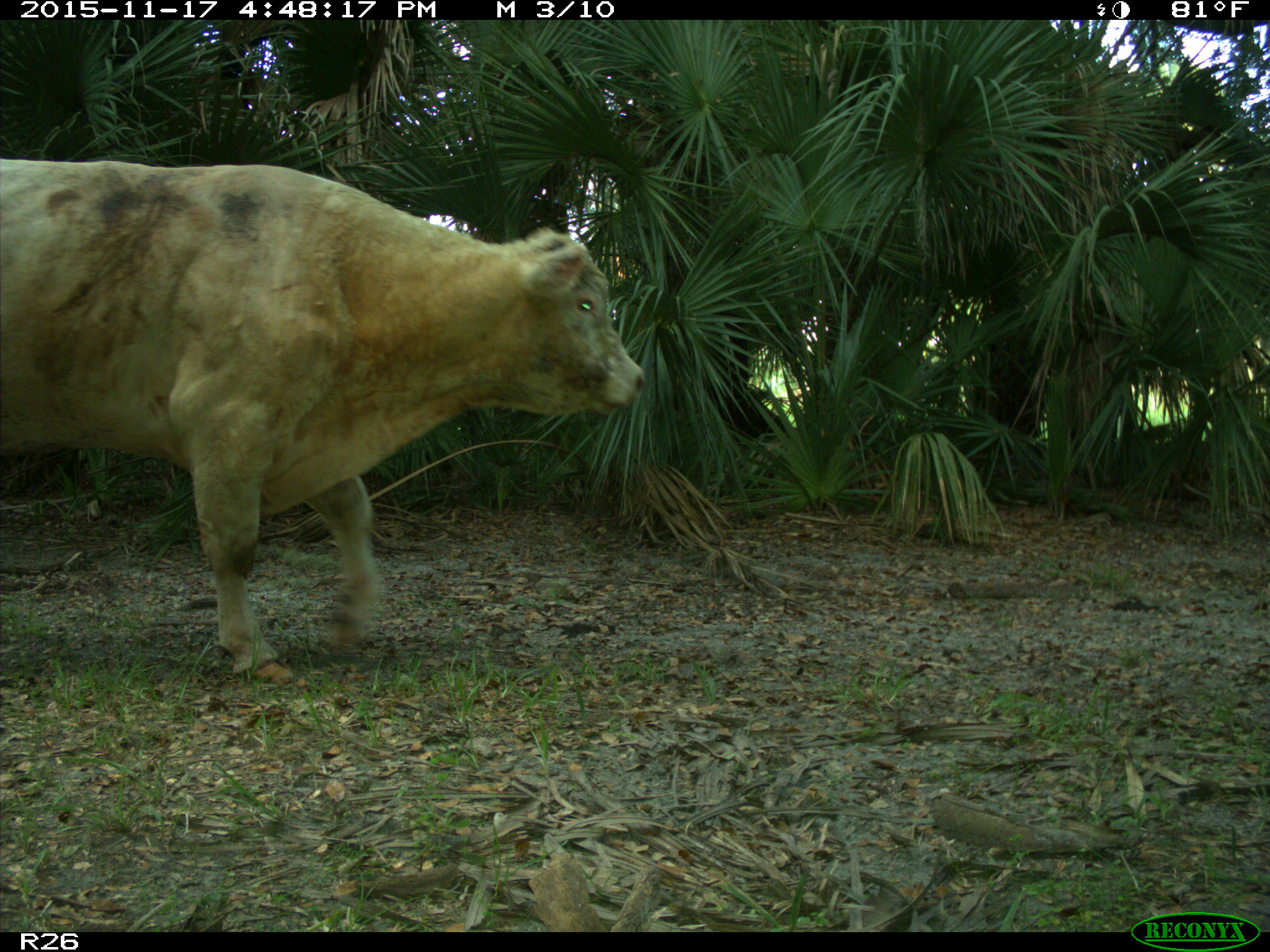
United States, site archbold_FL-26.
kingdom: Animalia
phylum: Chordata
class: Mammalia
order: Artiodactyla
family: Bovidae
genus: Bos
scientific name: Bos taurus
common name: domestic cow